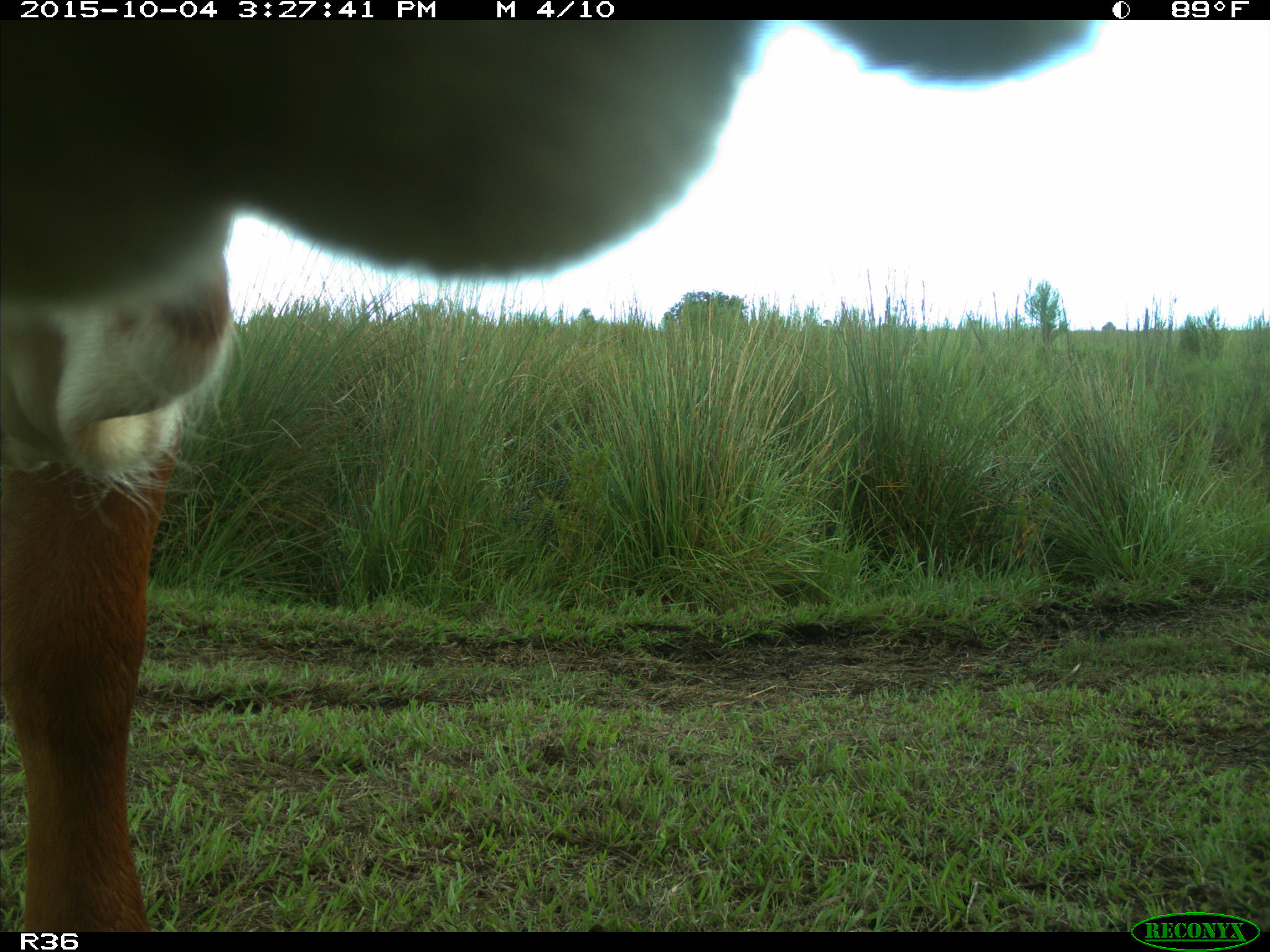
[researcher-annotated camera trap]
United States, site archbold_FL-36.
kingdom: Animalia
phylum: Chordata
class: Mammalia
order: Artiodactyla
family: Bovidae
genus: Bos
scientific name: Bos taurus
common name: domestic cow